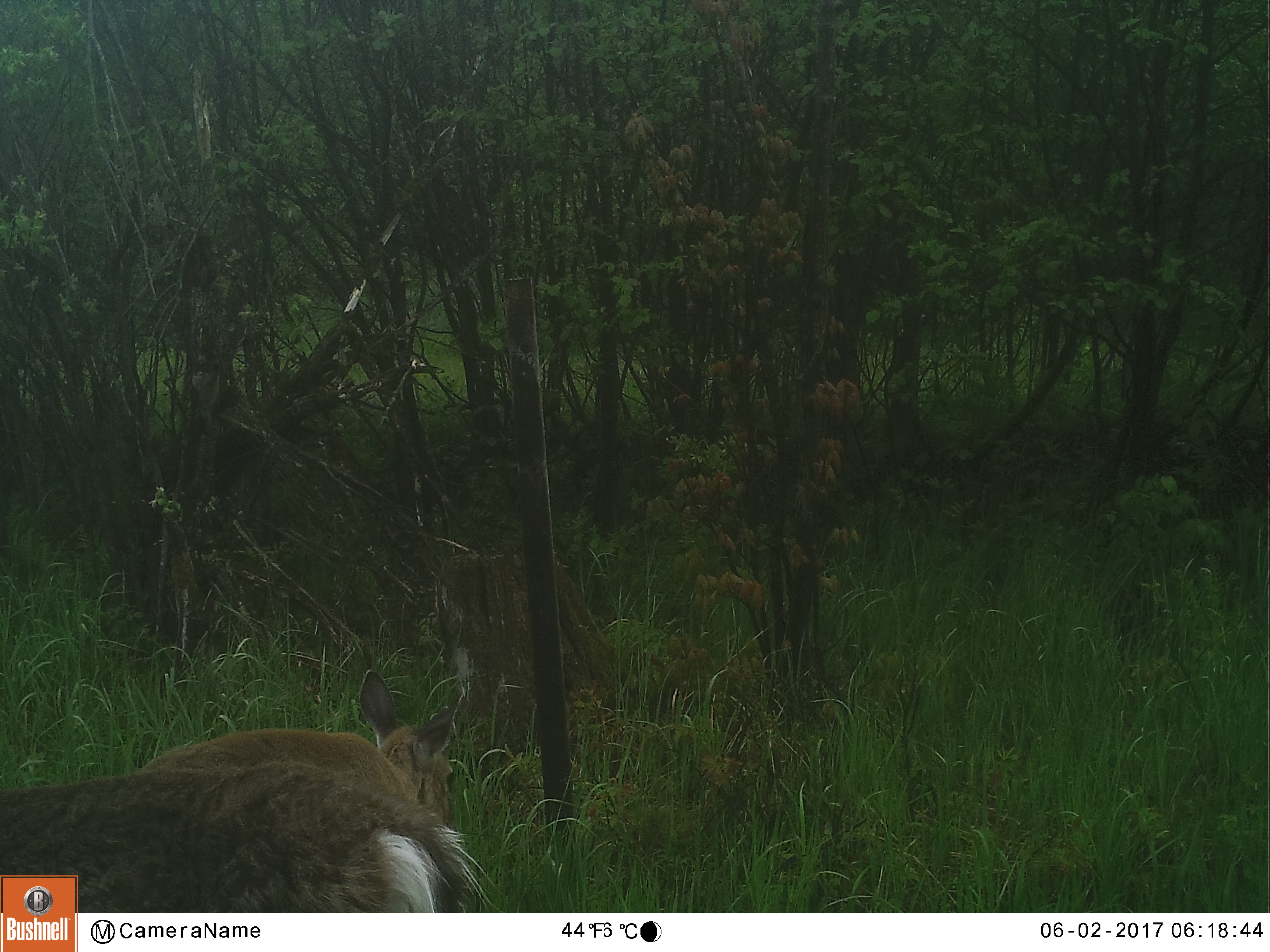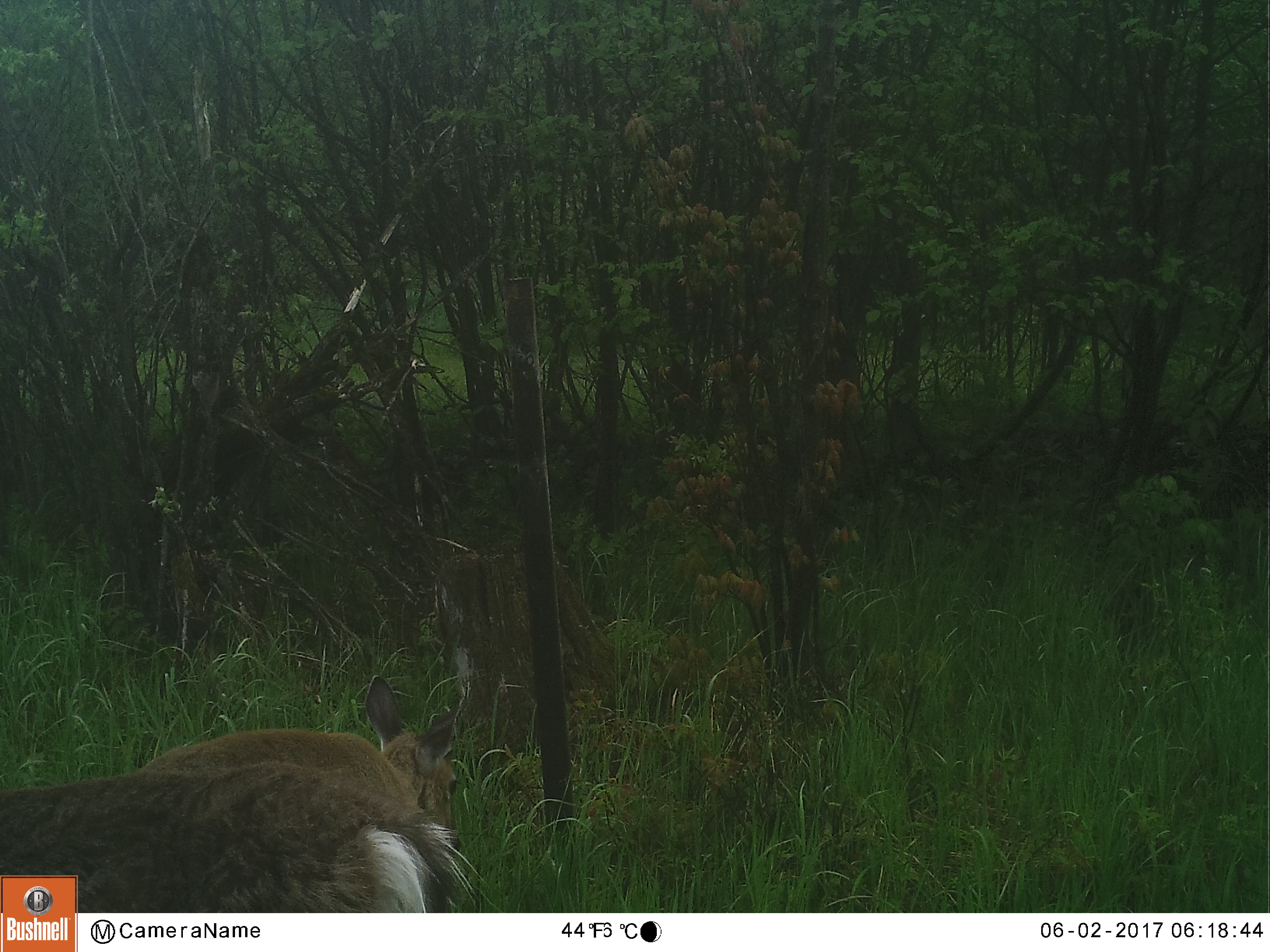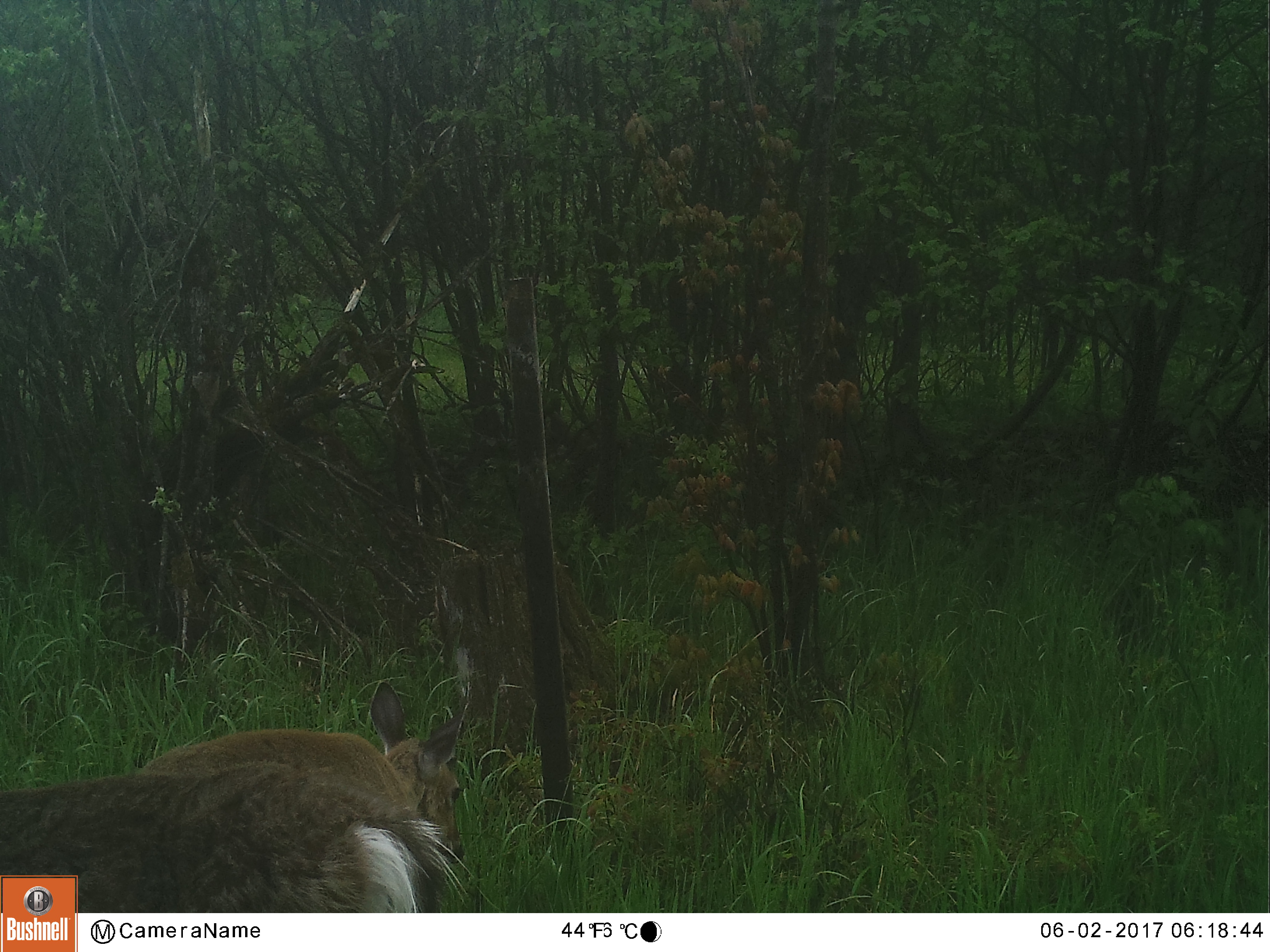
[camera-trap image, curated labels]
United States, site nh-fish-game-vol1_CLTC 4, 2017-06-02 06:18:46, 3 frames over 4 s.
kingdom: Animalia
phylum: Chordata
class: Mammalia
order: Artiodactyla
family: Cervidae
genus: Odocoileus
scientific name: Odocoileus virginianus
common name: white-tailed deer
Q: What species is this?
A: White-tailed deer (Odocoileus virginianus).